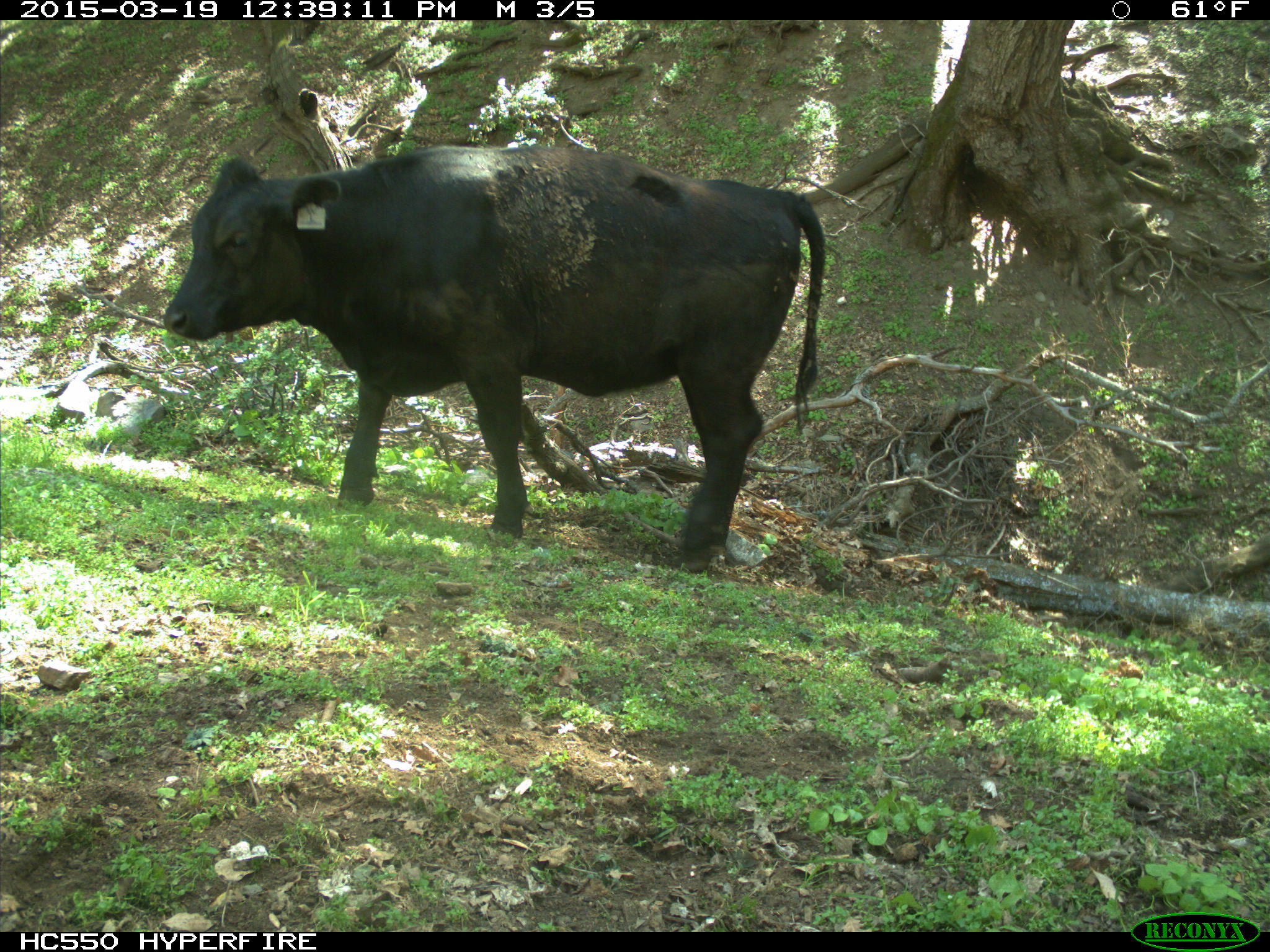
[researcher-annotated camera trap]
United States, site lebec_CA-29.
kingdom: Animalia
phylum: Chordata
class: Mammalia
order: Artiodactyla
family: Bovidae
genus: Bos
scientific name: Bos taurus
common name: domestic cow